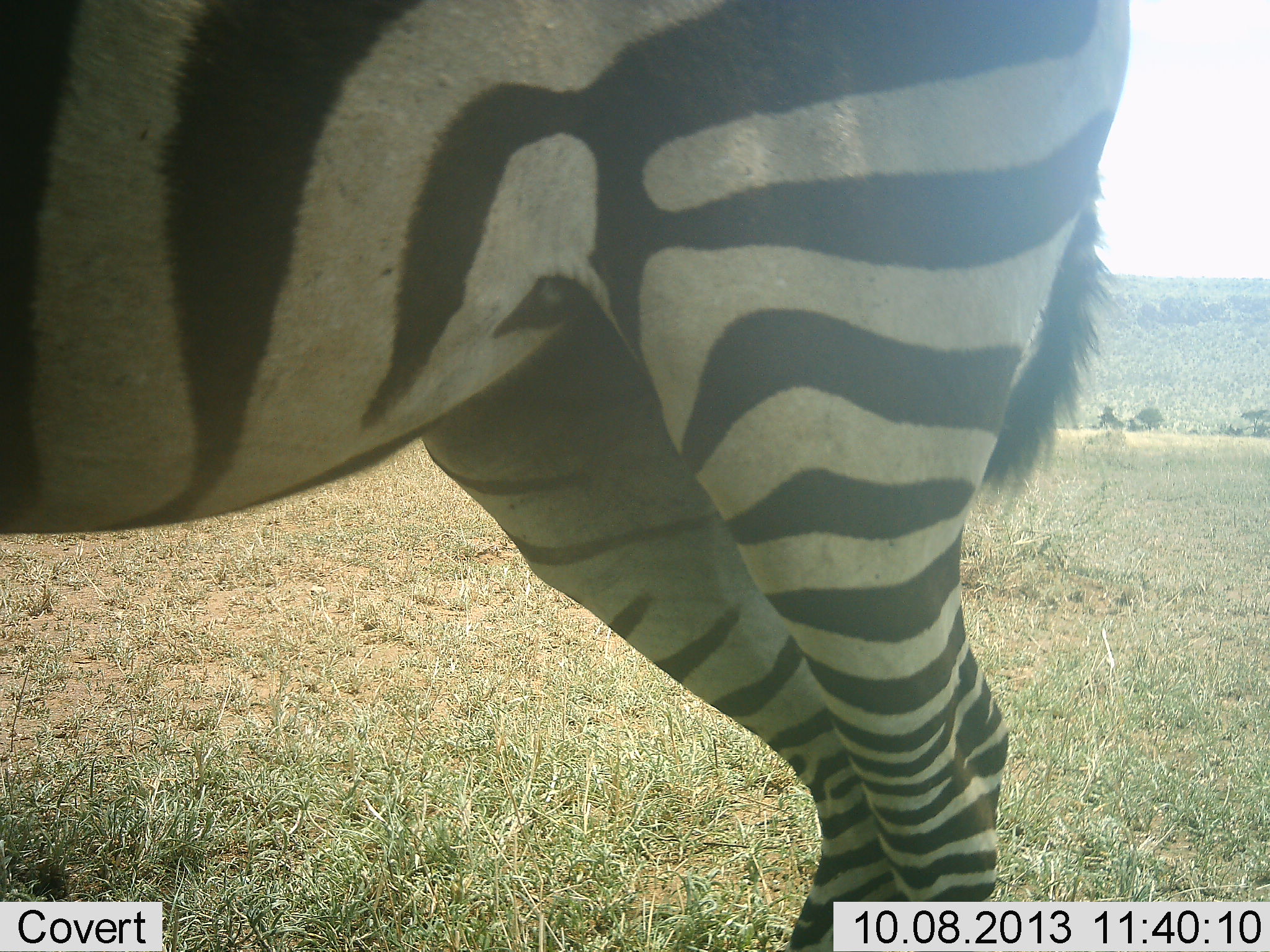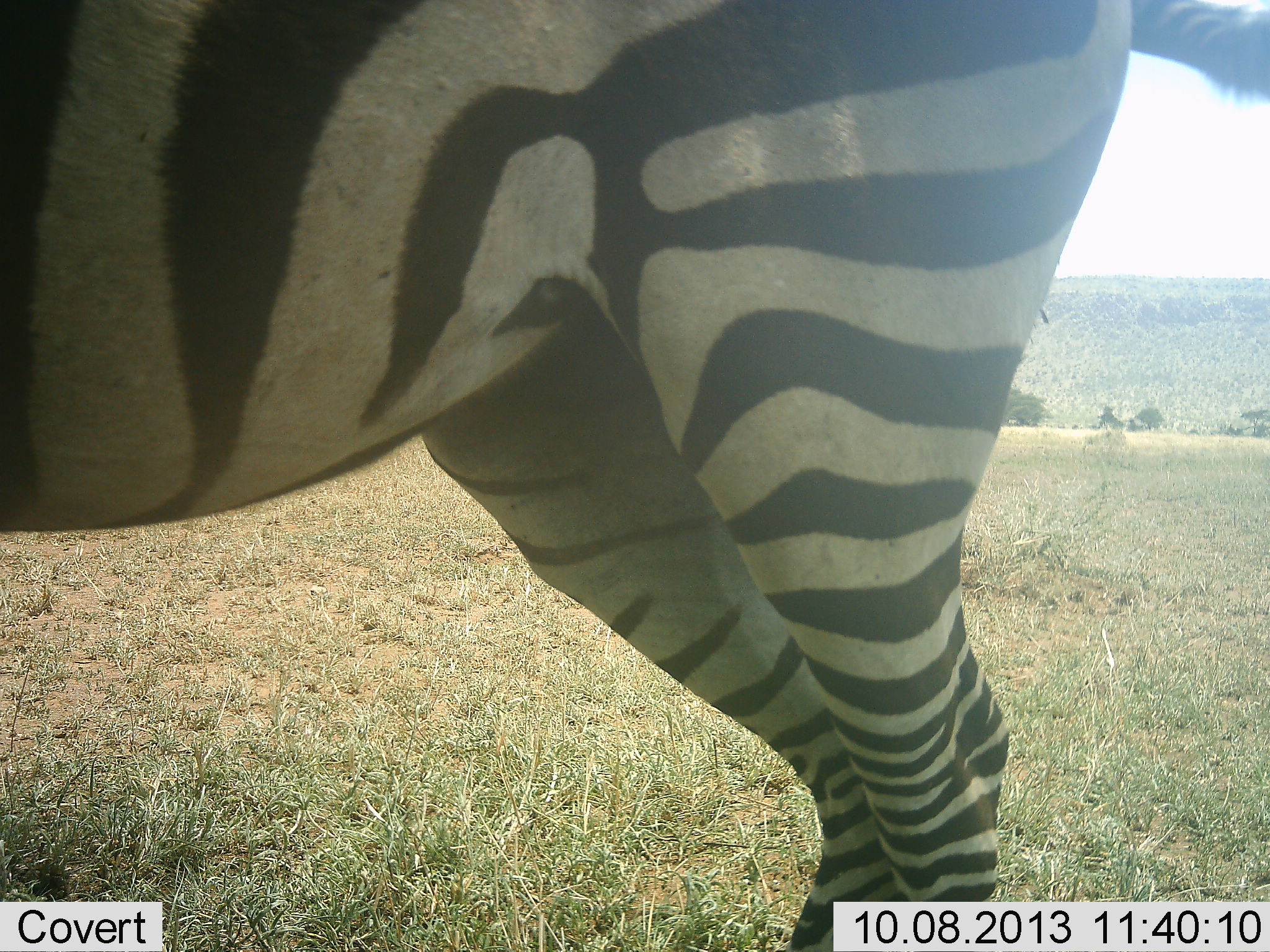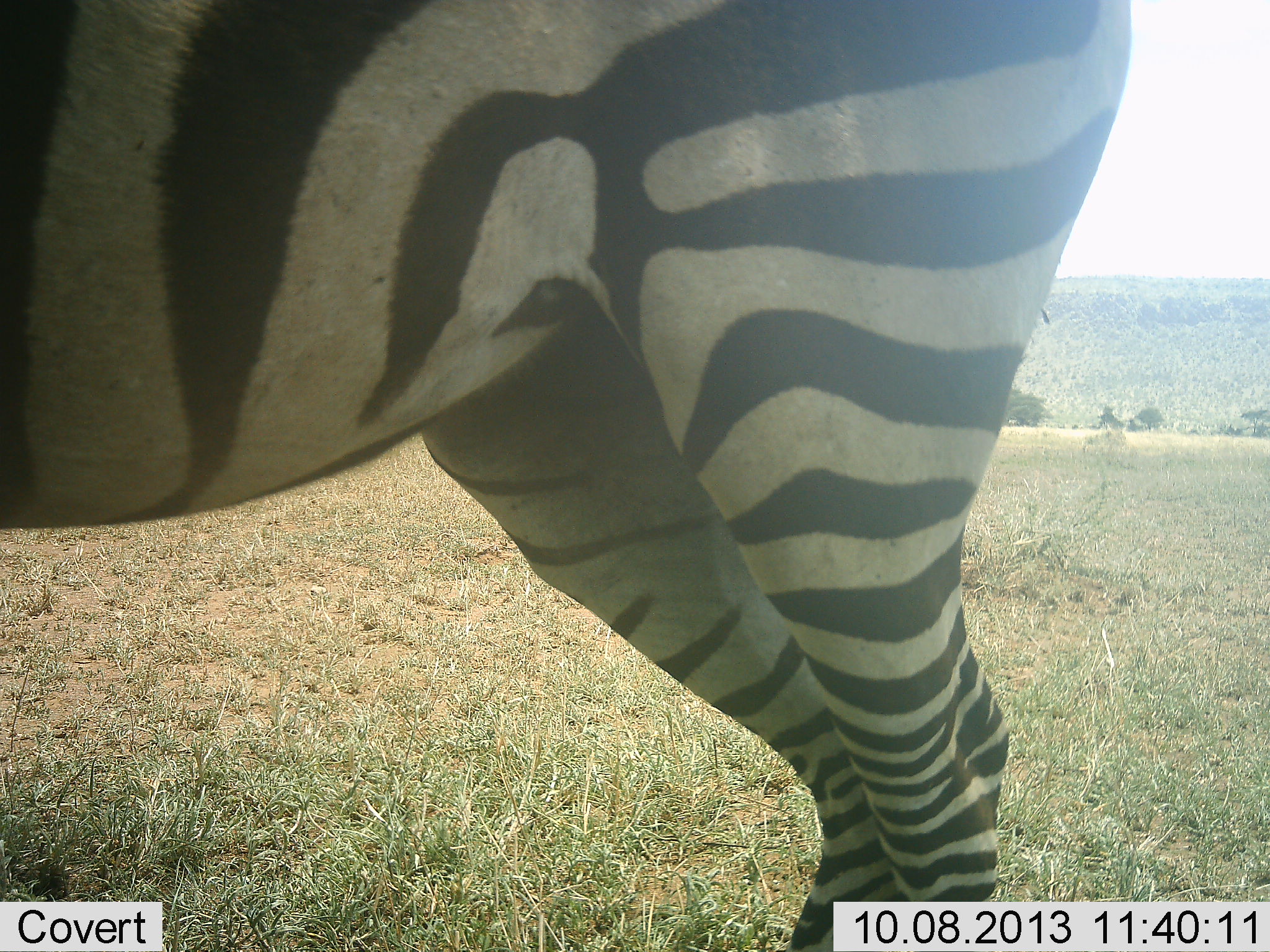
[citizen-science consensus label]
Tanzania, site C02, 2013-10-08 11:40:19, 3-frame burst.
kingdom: Animalia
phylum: Chordata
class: Mammalia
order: Perissodactyla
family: Equidae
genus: Equus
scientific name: Equus quagga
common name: plains zebra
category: zebra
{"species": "zebra (plains zebra) (Equus quagga)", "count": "1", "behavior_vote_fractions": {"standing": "100%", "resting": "0%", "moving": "0%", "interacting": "0%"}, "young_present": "0%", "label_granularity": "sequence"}